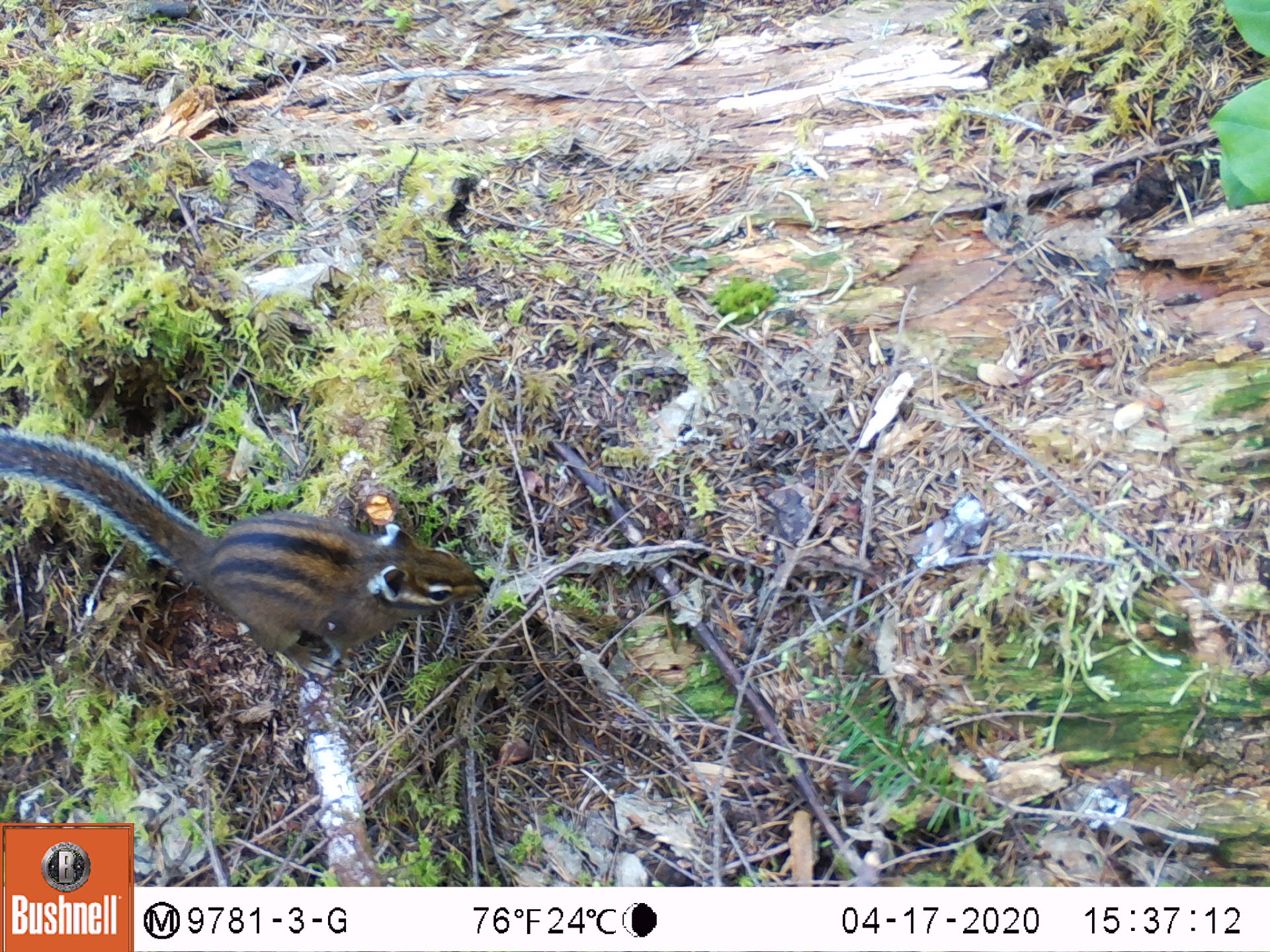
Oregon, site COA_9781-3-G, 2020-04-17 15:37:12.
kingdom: Animalia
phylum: Chordata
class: Mammalia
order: Rodentia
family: Sciuridae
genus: Neotamias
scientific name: Neotamias townsendii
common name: townsend's chipmunk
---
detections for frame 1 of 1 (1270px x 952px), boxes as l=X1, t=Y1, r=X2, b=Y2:
townsend's chipmunk: l=0, t=426, r=492, b=664